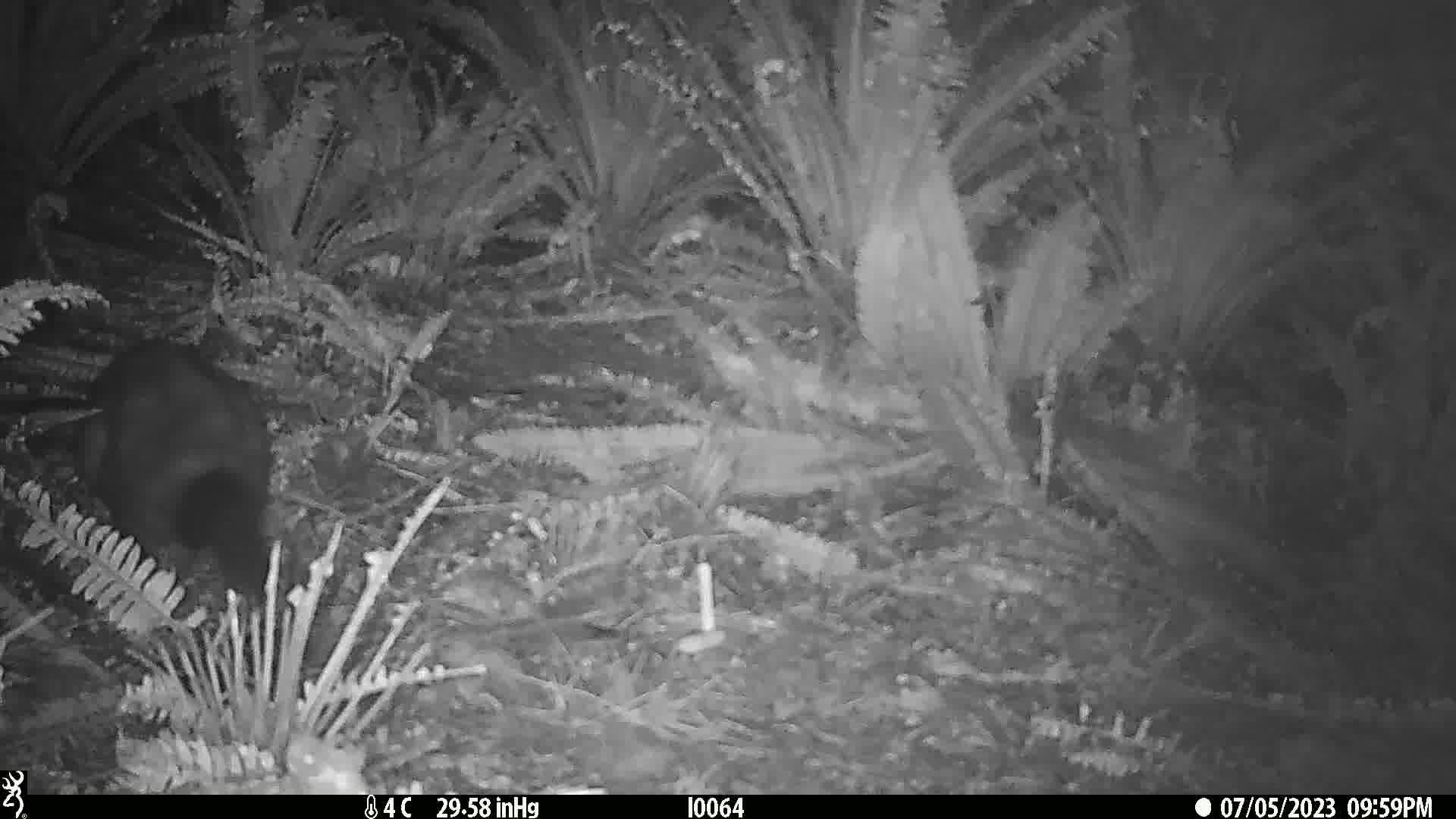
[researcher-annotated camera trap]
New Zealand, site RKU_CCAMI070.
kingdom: Animalia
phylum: Chordata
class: Mammalia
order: Diprotodontia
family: Phalangeridae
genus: Trichosurus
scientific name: Trichosurus vulpecula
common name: common brushtail possum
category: possum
Possum (common brushtail possum) (Trichosurus vulpecula).